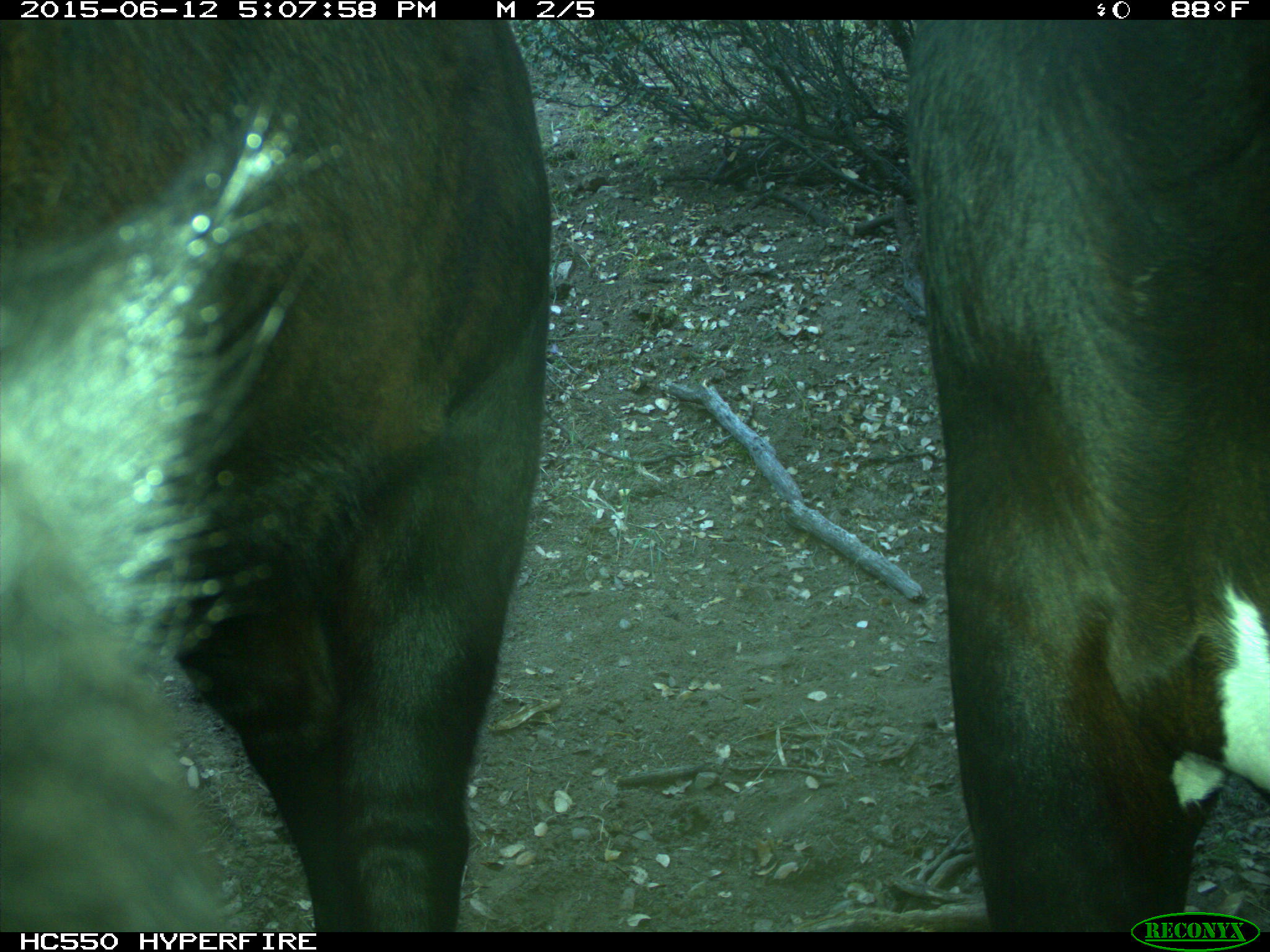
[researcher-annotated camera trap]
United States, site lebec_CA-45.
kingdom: Animalia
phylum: Chordata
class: Mammalia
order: Artiodactyla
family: Bovidae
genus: Bos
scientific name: Bos taurus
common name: domestic cow